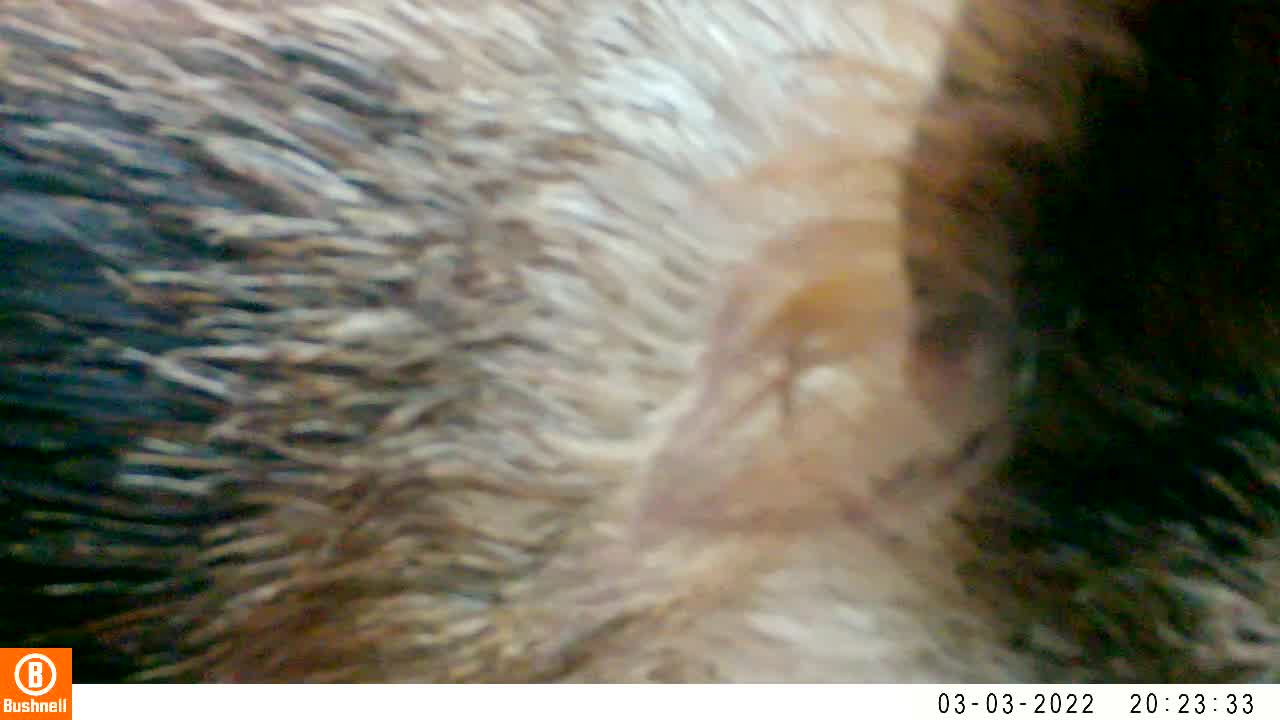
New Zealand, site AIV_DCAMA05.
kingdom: Animalia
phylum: Chordata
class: Mammalia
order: Artiodactyla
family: Suidae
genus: Sus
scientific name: Sus scrofa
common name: pig